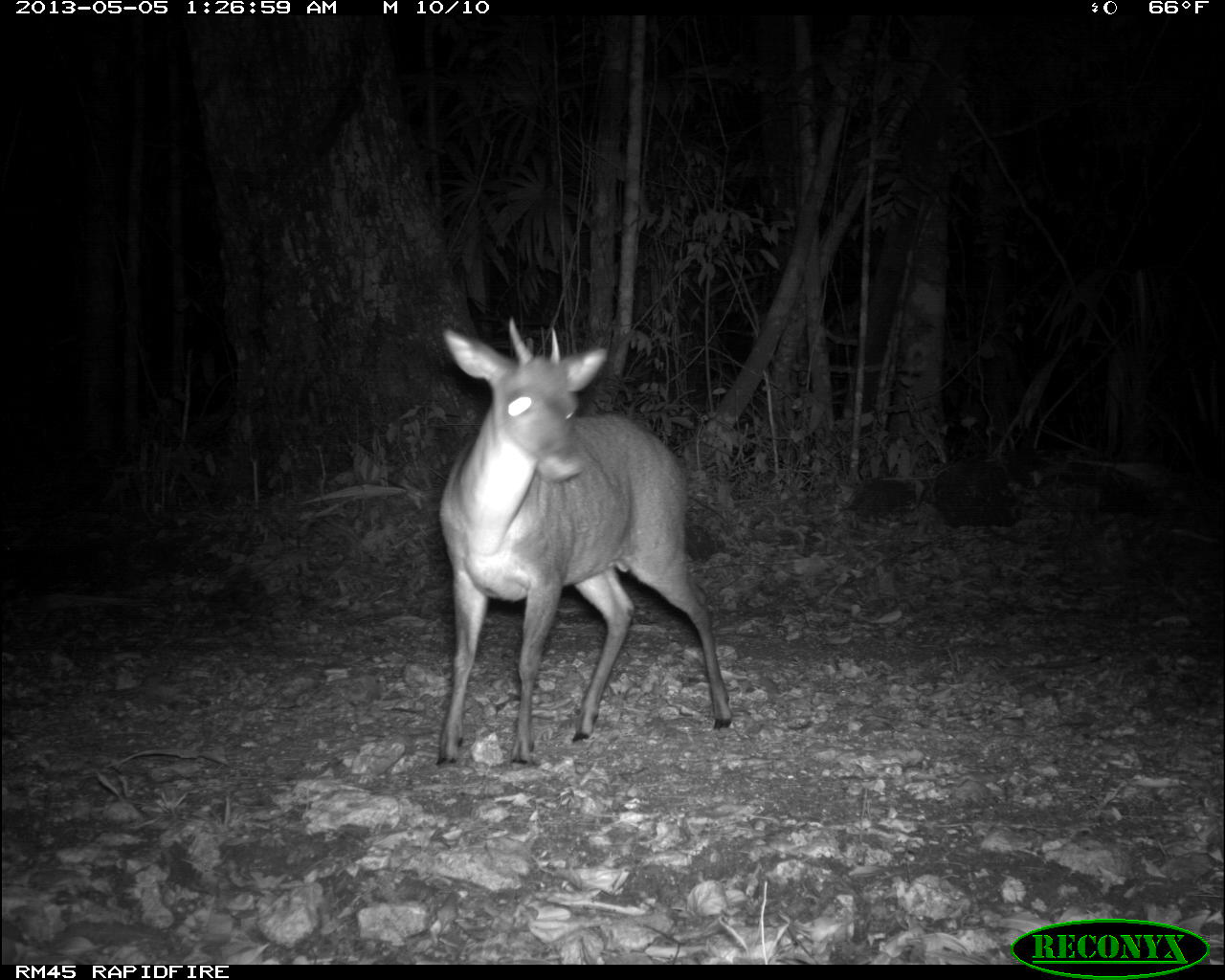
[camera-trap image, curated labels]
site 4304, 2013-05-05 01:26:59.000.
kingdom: Animalia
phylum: Chordata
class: Mammalia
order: Artiodactyla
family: Cervidae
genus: Mazama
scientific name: Mazama temama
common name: central american red brocket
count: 1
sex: male